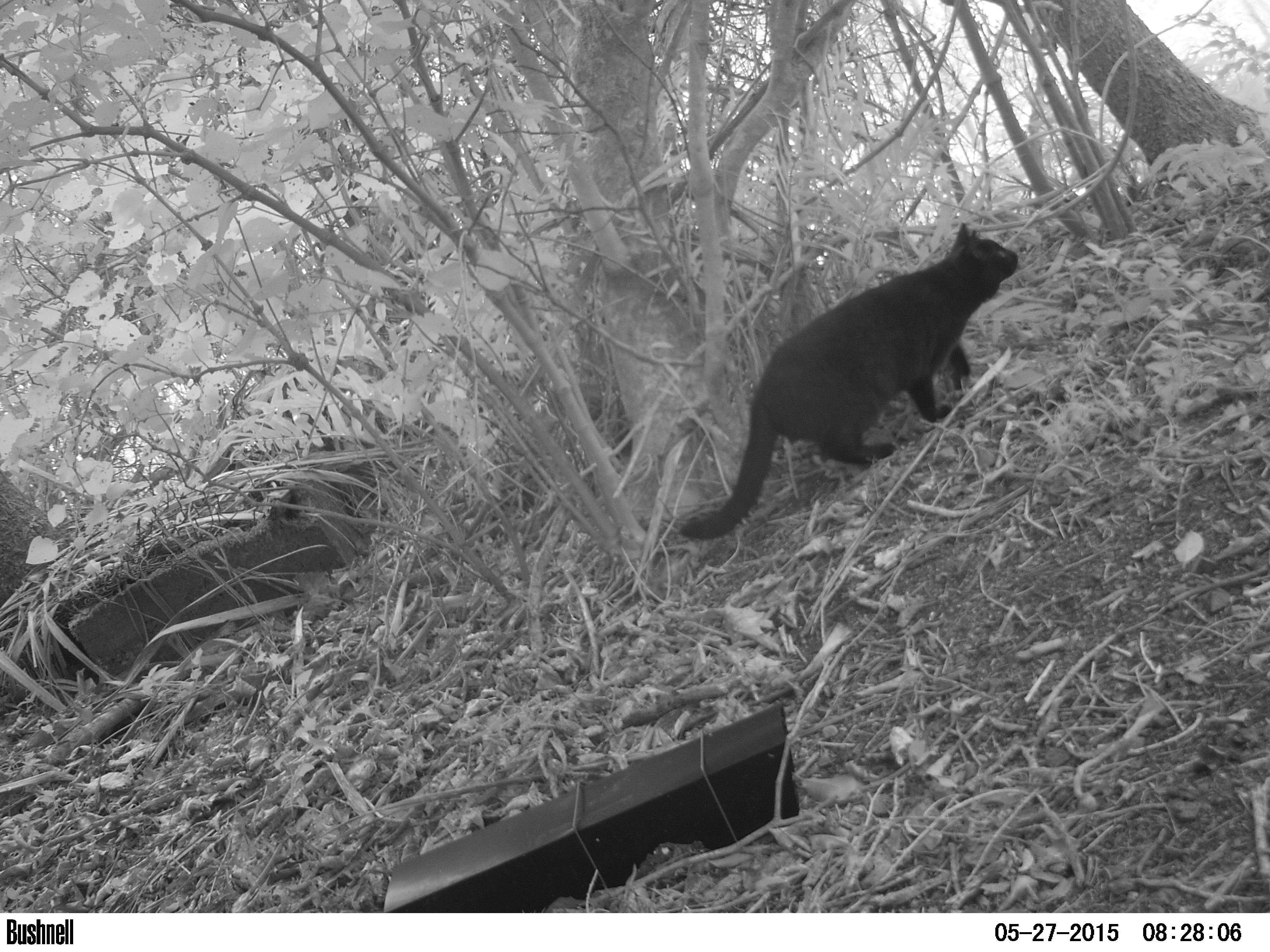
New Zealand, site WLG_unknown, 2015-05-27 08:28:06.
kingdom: Animalia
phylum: Chordata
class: Mammalia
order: Carnivora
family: Felidae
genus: Felis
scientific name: Felis catus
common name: domestic cat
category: cat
Cat (domestic cat) (Felis catus).